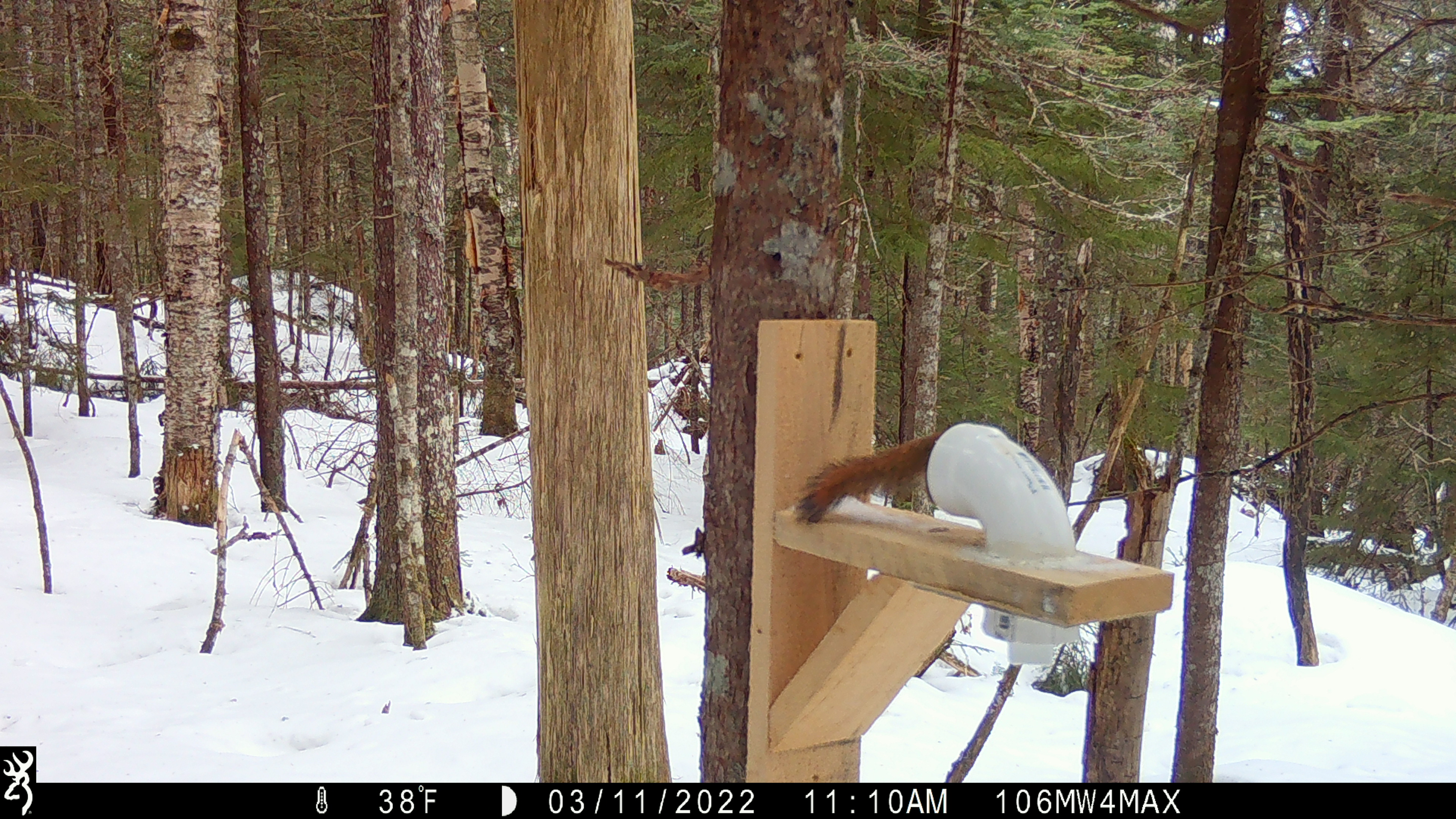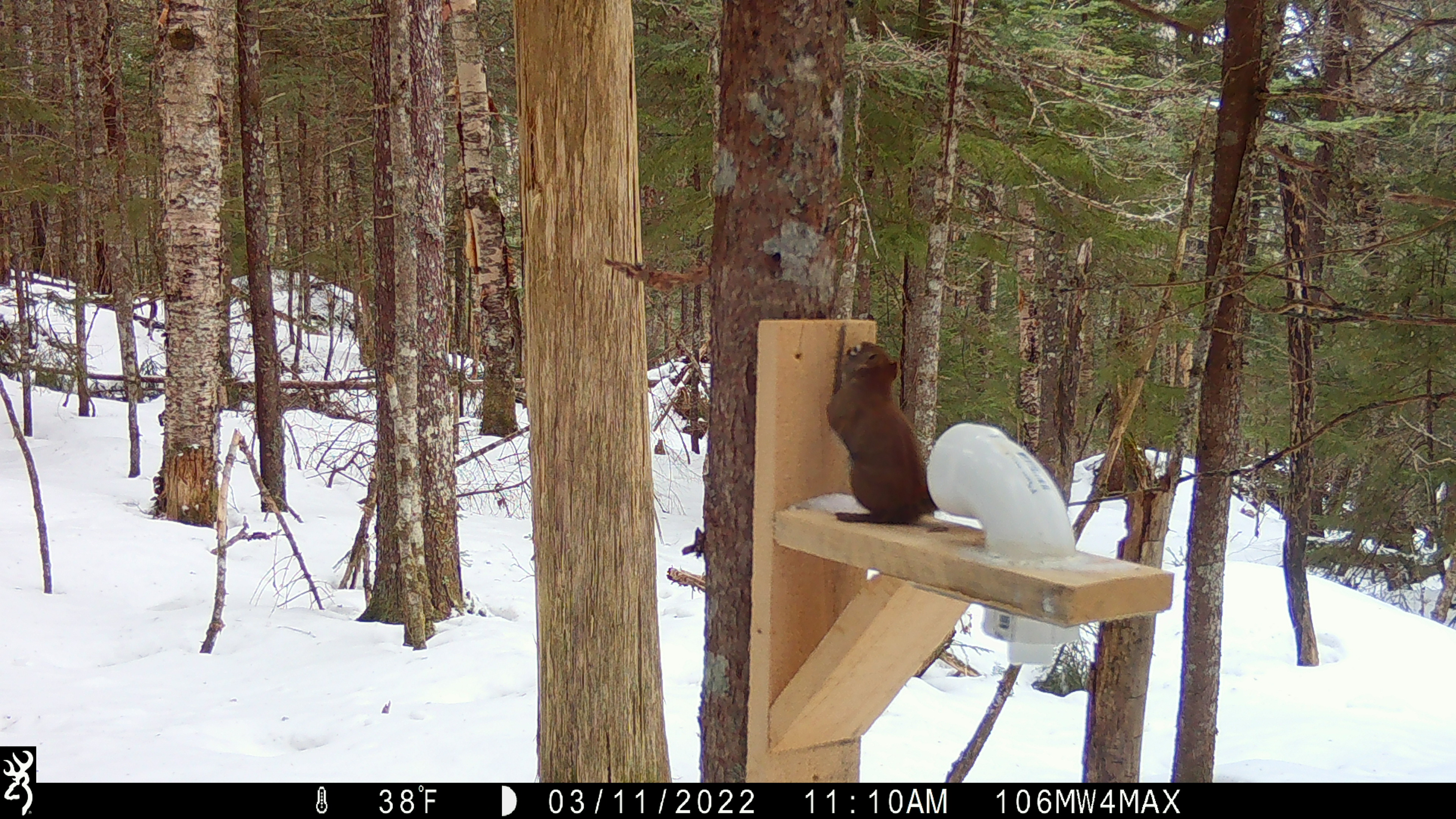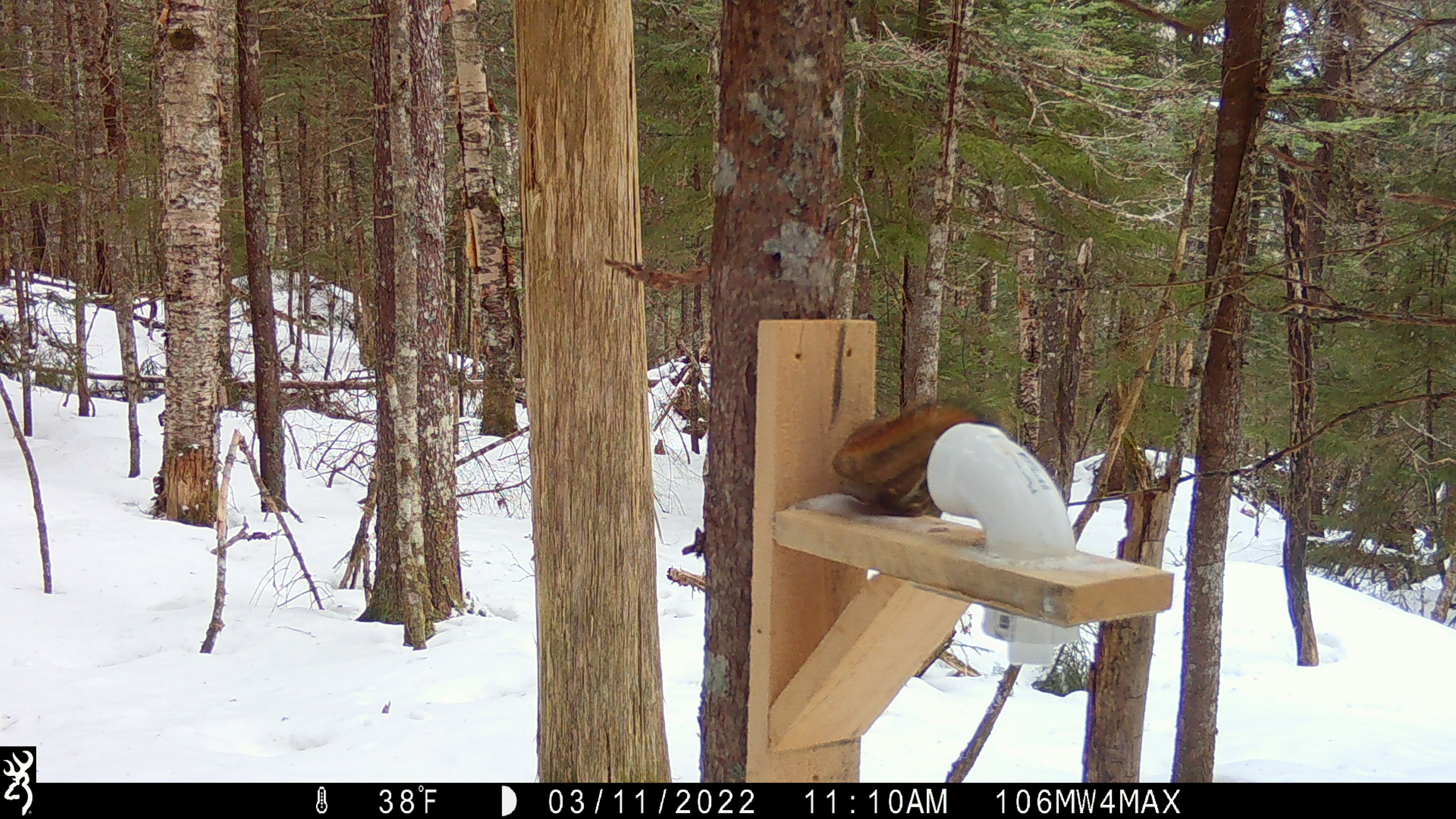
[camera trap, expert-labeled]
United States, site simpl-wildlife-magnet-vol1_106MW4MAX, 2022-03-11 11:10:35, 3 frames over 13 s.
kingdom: Animalia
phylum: Chordata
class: Mammalia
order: Rodentia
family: Sciuridae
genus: Tamiasciurus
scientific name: Tamiasciurus hudsonicus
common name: red squirrel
Red squirrel (Tamiasciurus hudsonicus).